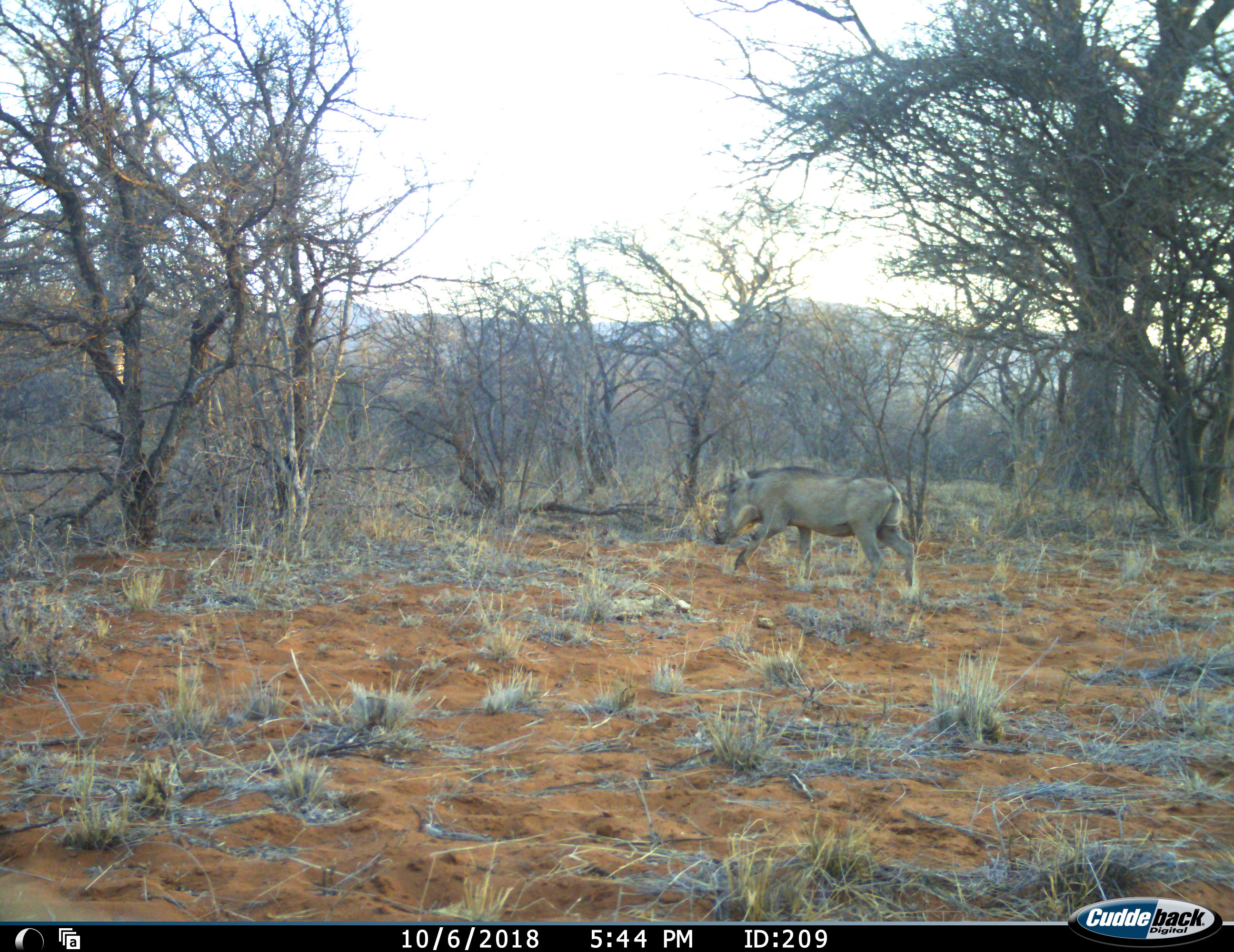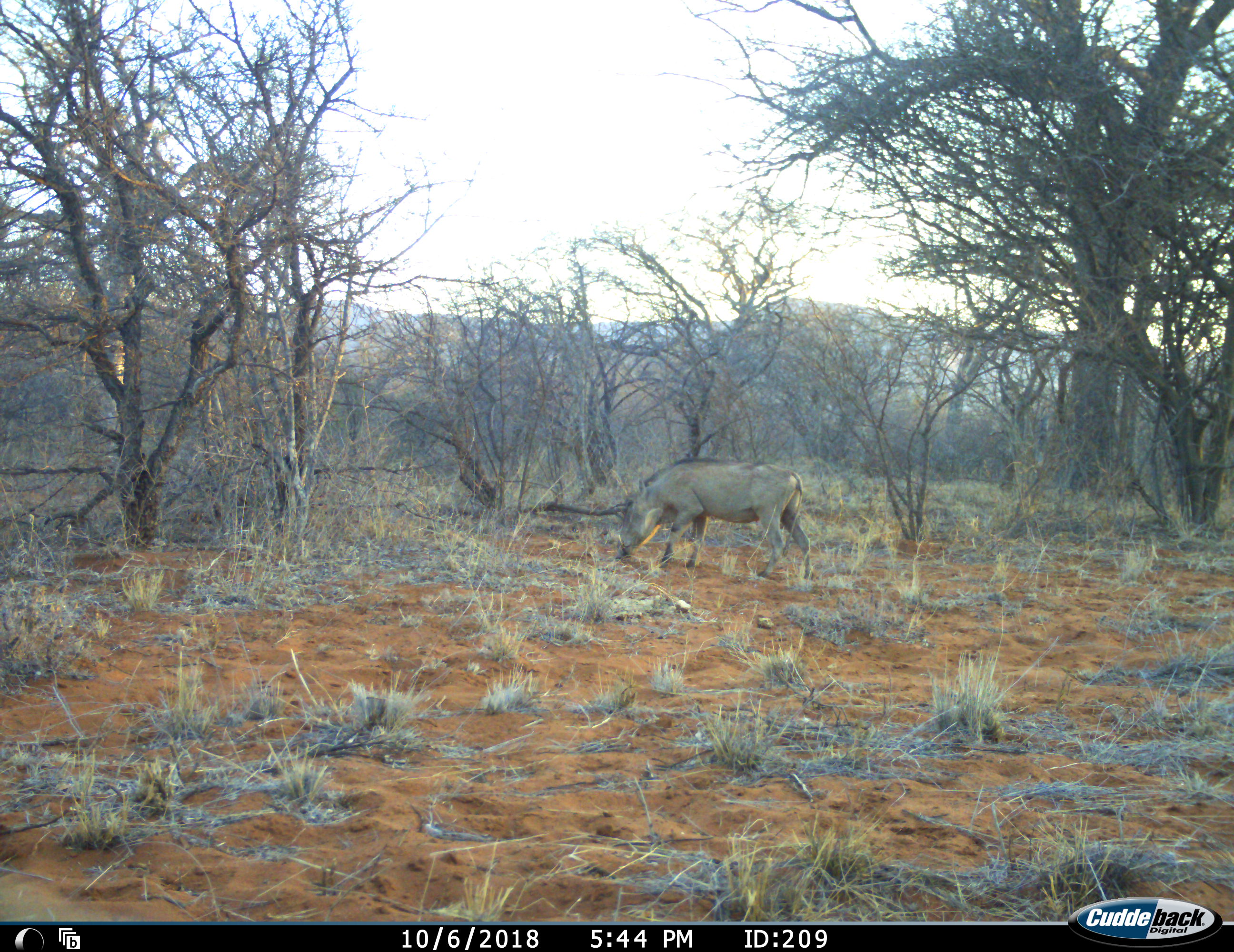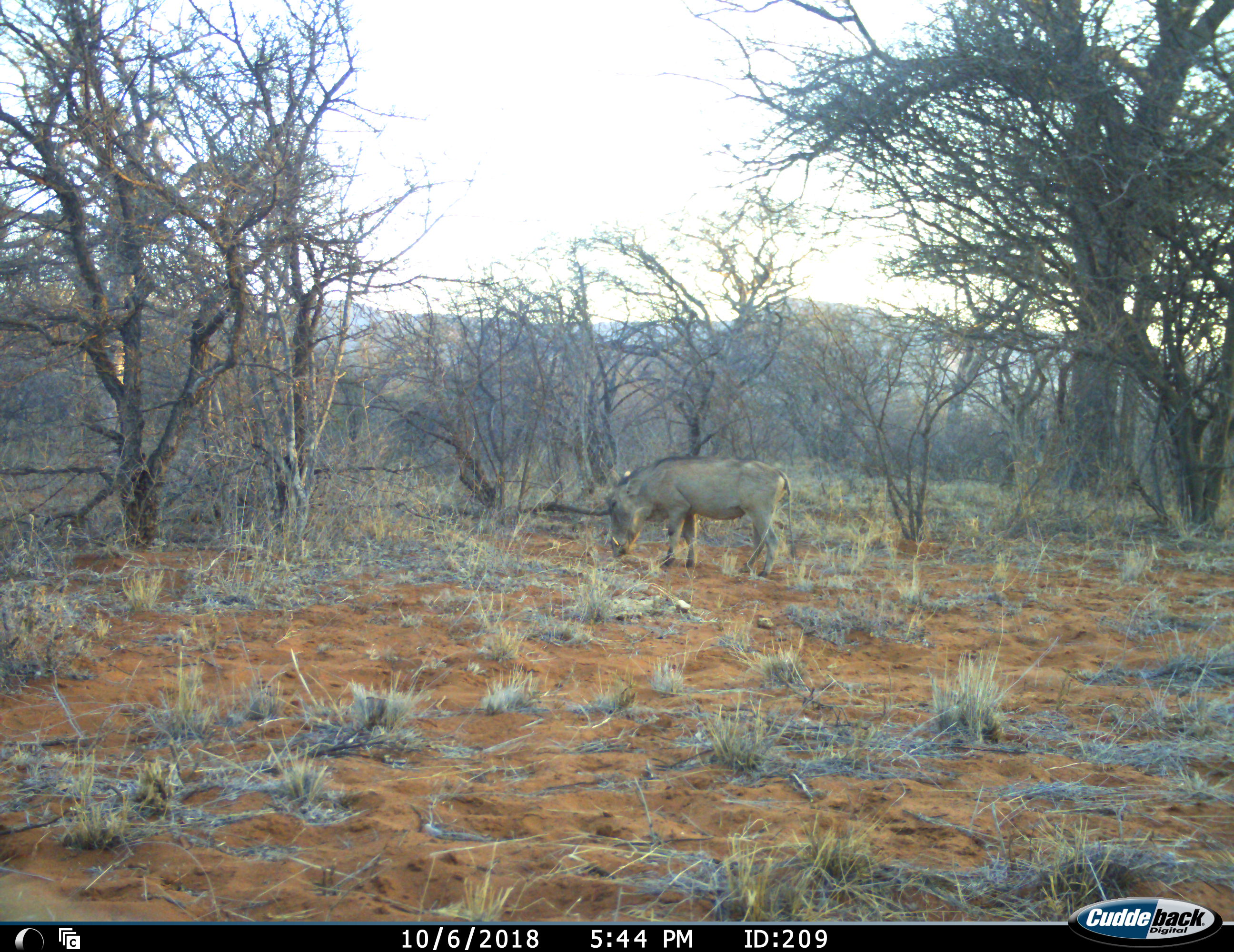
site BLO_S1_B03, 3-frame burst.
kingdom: Animalia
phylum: Chordata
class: Mammalia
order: Artiodactyla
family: Suidae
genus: Phacochoerus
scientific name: Phacochoerus africanus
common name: warthog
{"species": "warthog (Phacochoerus africanus)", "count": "1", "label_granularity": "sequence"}